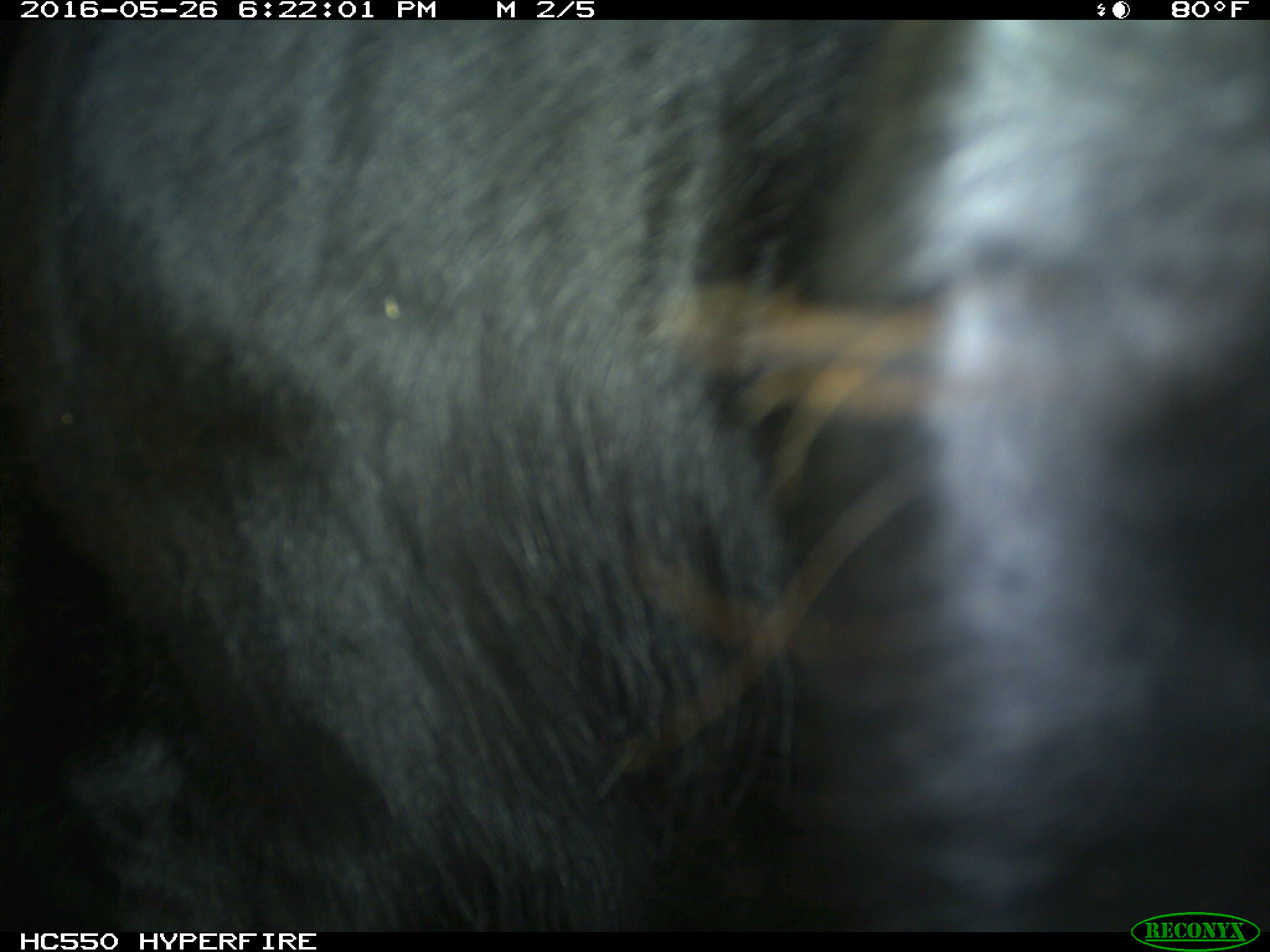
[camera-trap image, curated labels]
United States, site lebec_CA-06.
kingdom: Animalia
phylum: Chordata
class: Mammalia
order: Artiodactyla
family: Bovidae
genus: Bos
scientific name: Bos taurus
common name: domestic cow